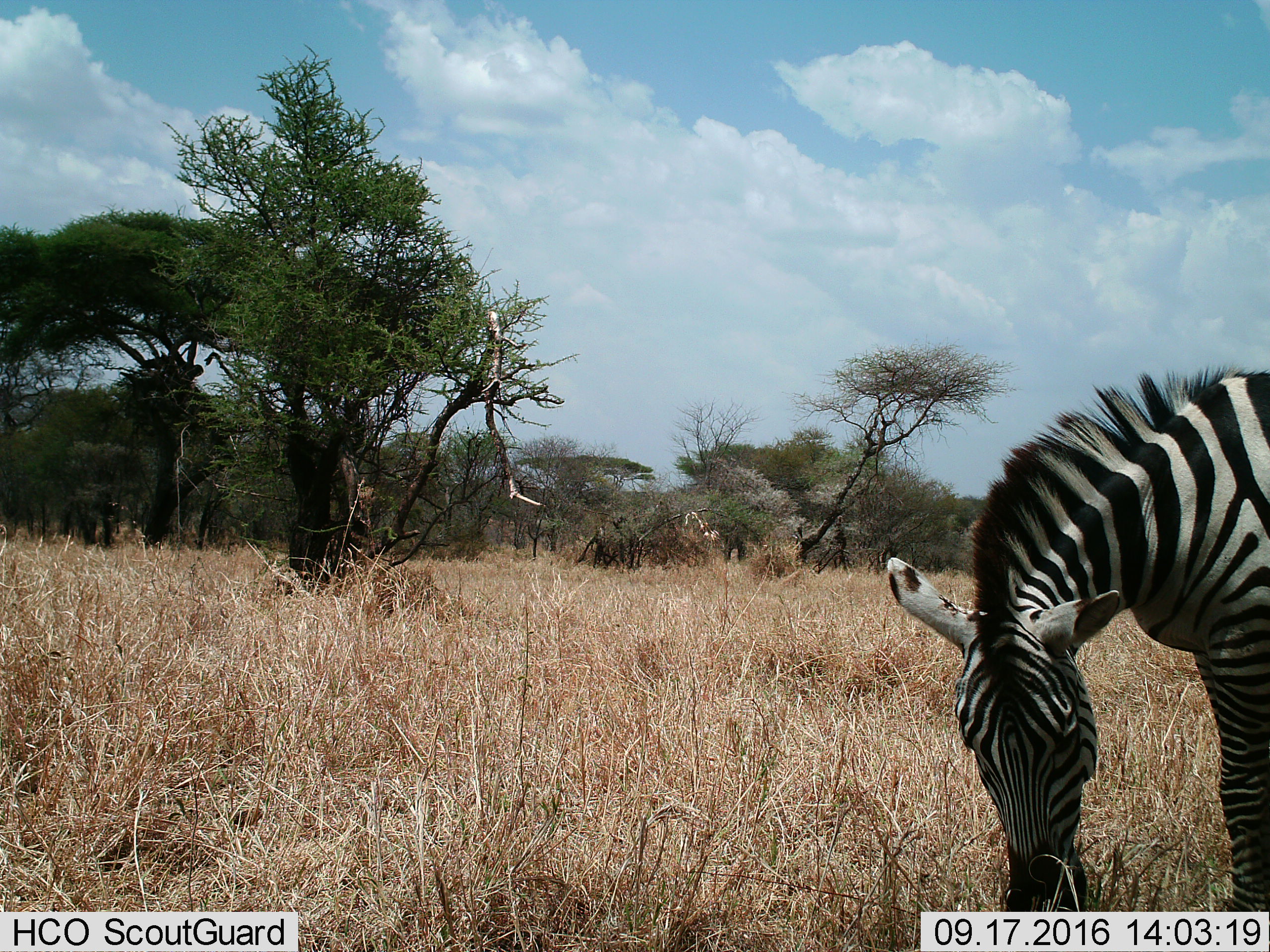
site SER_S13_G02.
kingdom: Animalia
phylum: Chordata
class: Mammalia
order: Perissodactyla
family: Equidae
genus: Equus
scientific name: Equus quagga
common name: plains zebra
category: zebraplains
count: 1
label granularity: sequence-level